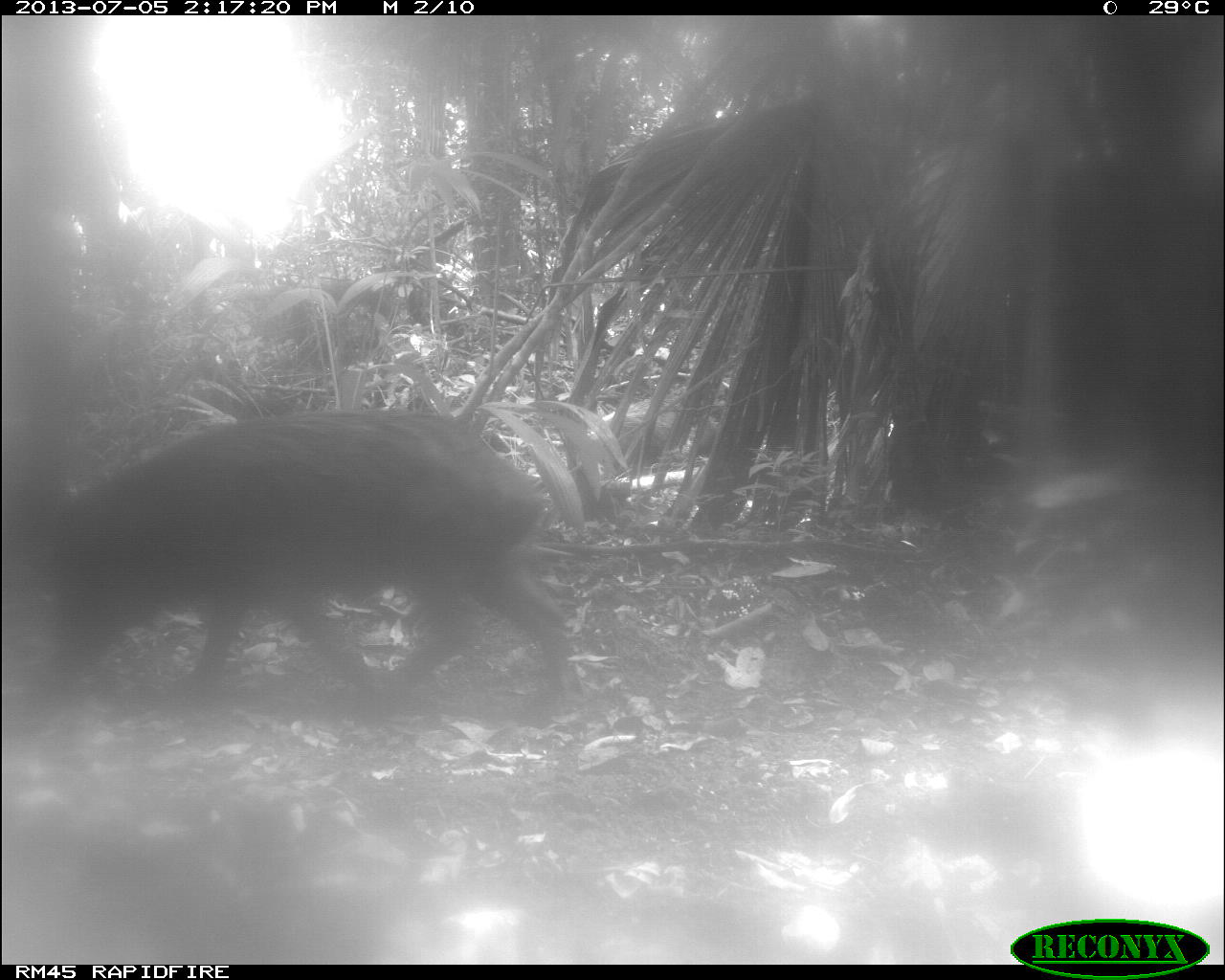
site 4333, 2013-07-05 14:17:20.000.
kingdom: Animalia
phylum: Chordata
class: Mammalia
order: Artiodactyla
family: Tayassuidae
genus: Tayassu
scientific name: Tayassu pecari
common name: white-lipped peccary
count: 1